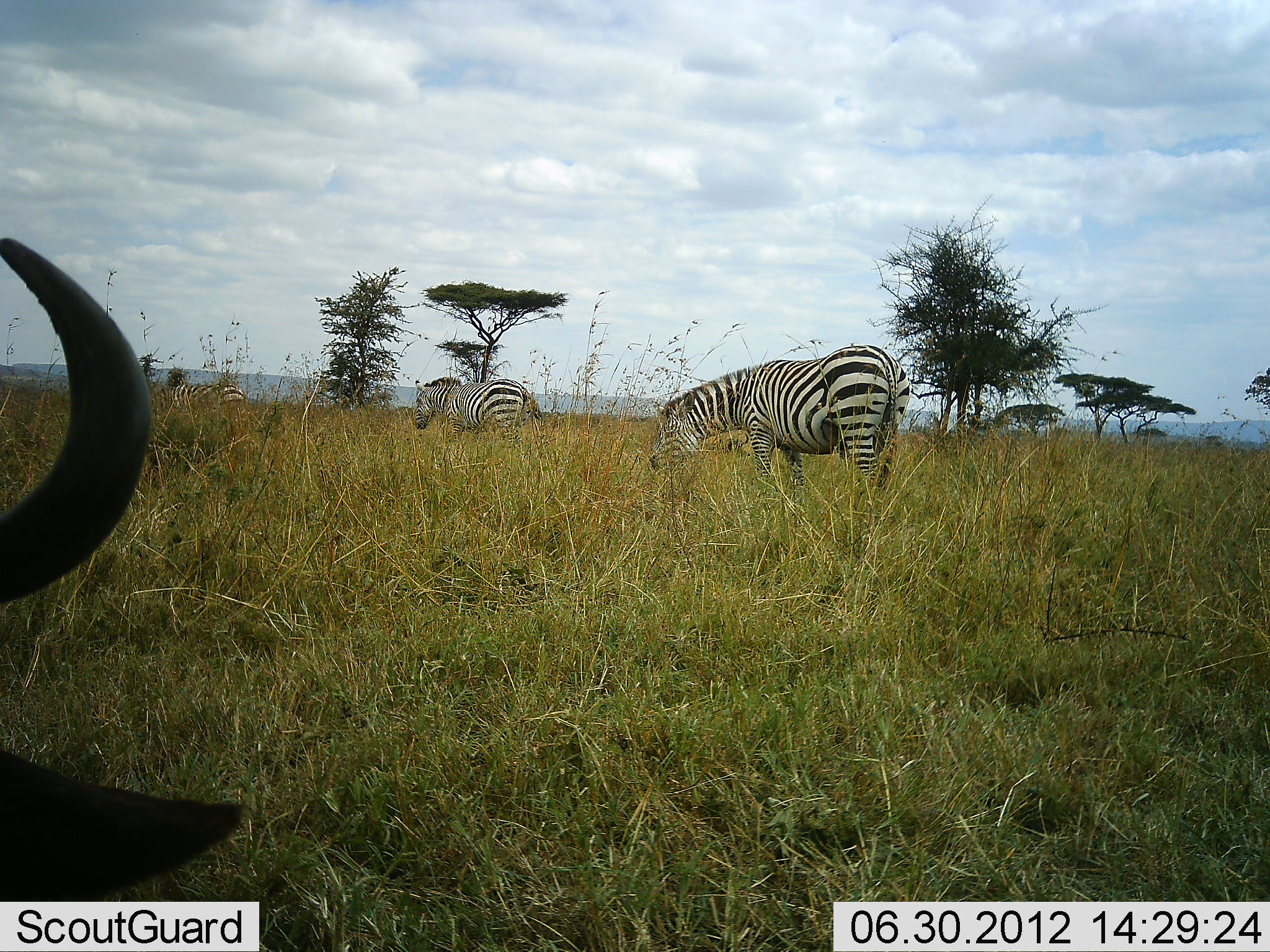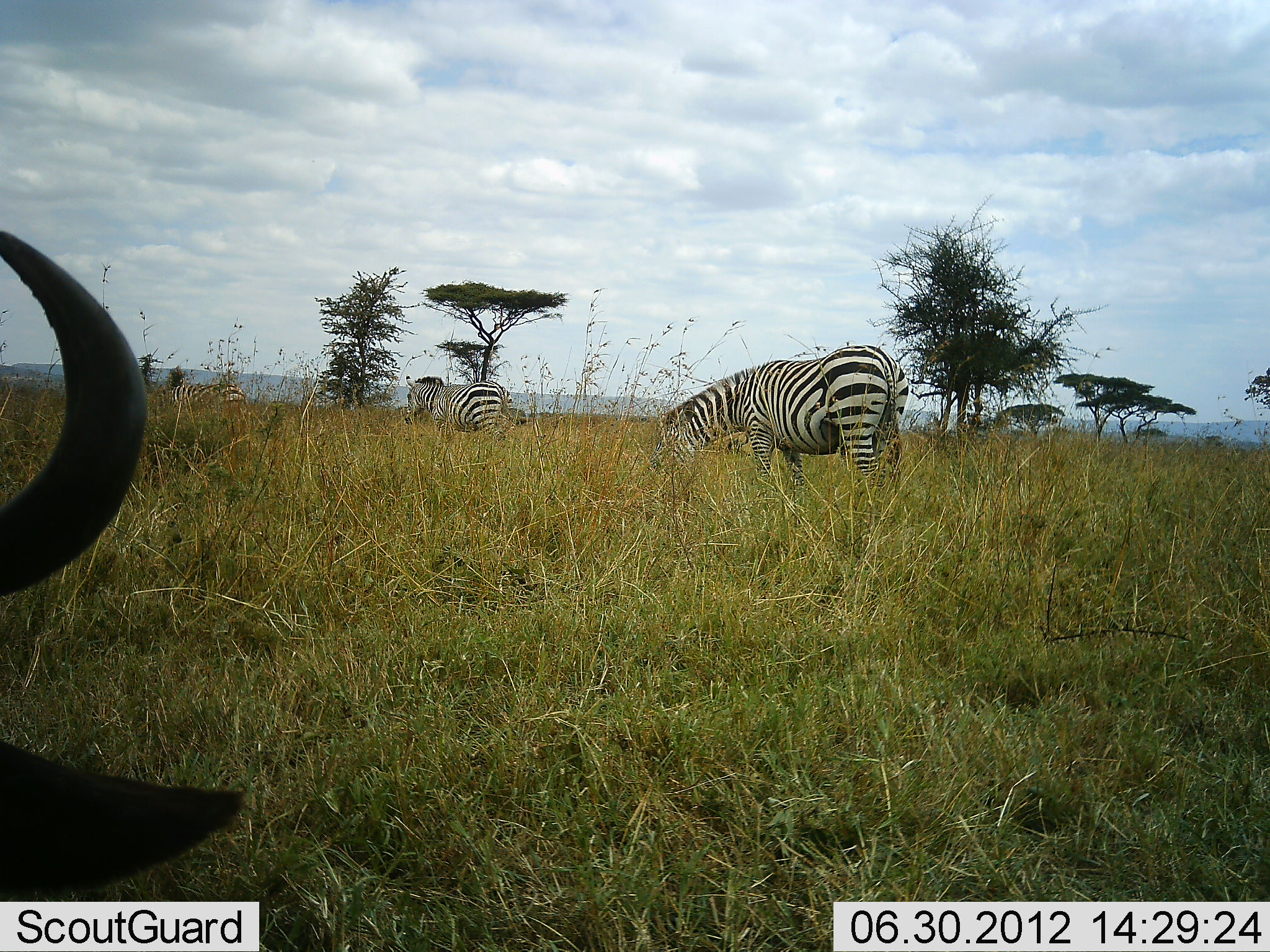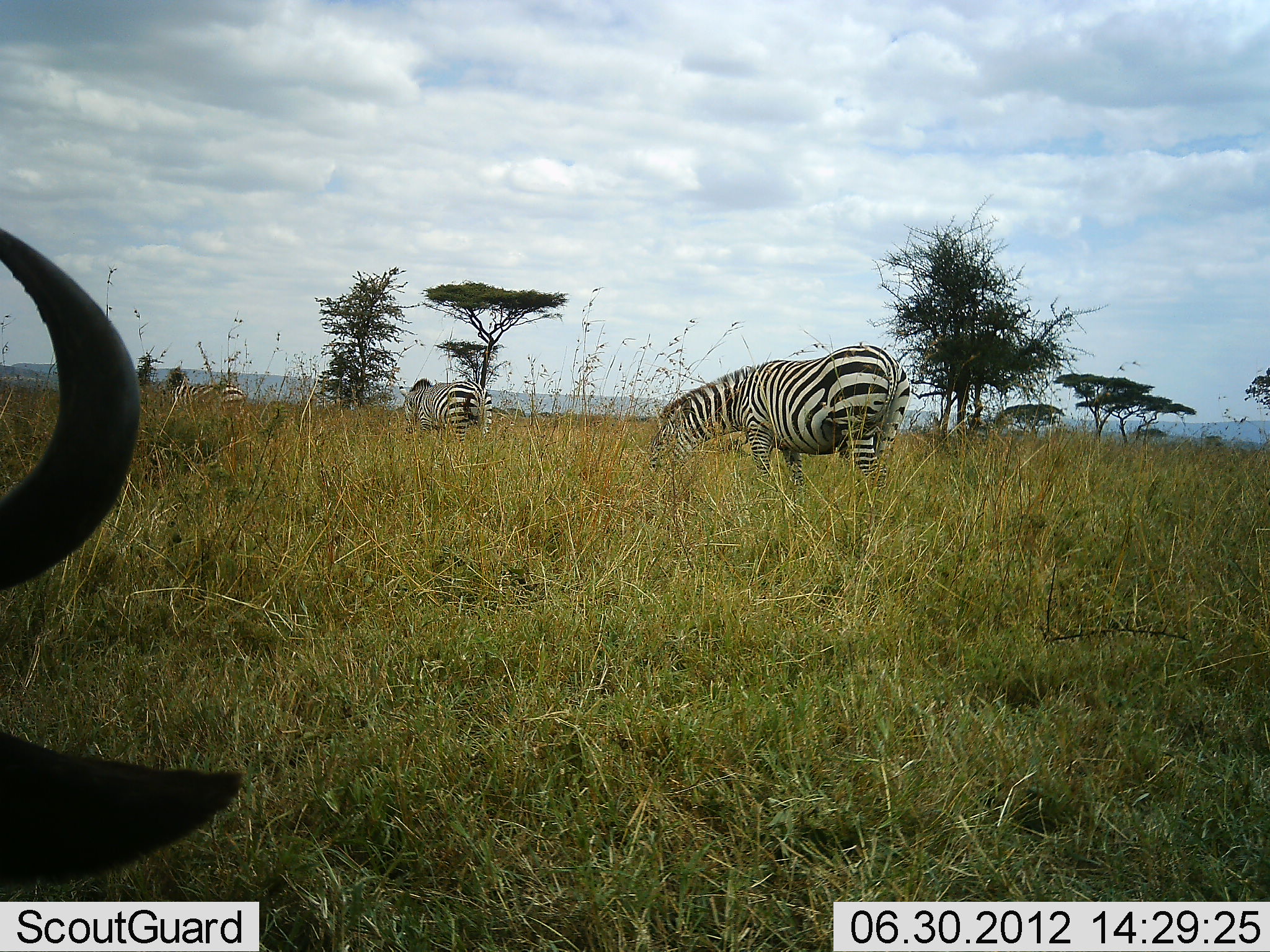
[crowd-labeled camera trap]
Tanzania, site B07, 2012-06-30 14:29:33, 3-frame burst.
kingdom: Animalia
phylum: Chordata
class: Mammalia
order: Artiodactyla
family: Bovidae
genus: Connochaetes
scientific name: Connochaetes taurinus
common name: blue wildebeest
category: wildebeest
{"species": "wildebeest (blue wildebeest) (Connochaetes taurinus)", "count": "1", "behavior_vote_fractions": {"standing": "40%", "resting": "40%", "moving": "0%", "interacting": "0%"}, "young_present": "0%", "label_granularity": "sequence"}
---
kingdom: Animalia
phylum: Chordata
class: Mammalia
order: Perissodactyla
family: Equidae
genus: Equus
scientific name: Equus quagga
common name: plains zebra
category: zebra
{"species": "zebra (plains zebra) (Equus quagga)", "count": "3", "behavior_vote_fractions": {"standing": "15%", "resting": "0%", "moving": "54%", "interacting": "0%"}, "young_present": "0%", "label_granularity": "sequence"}